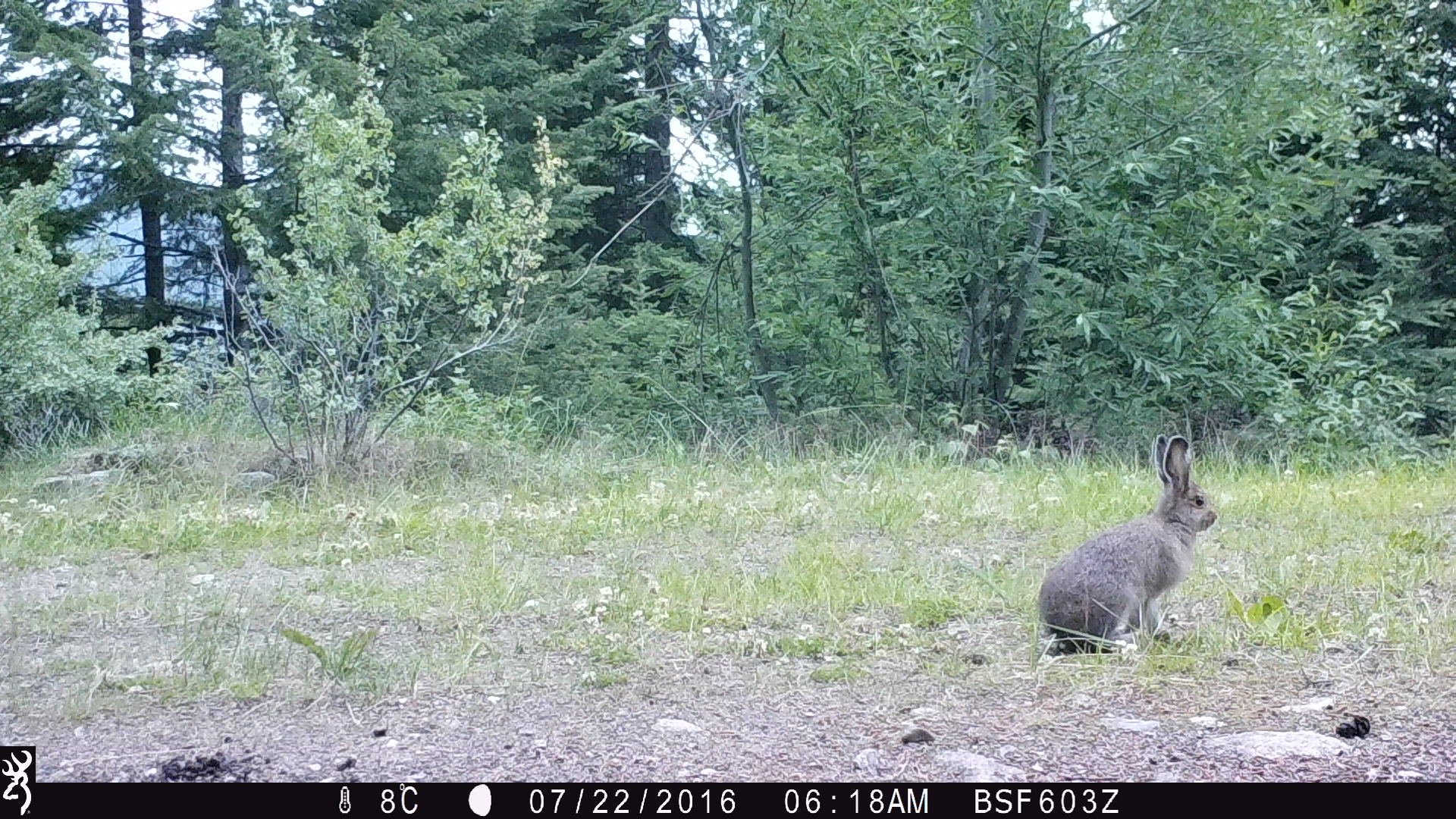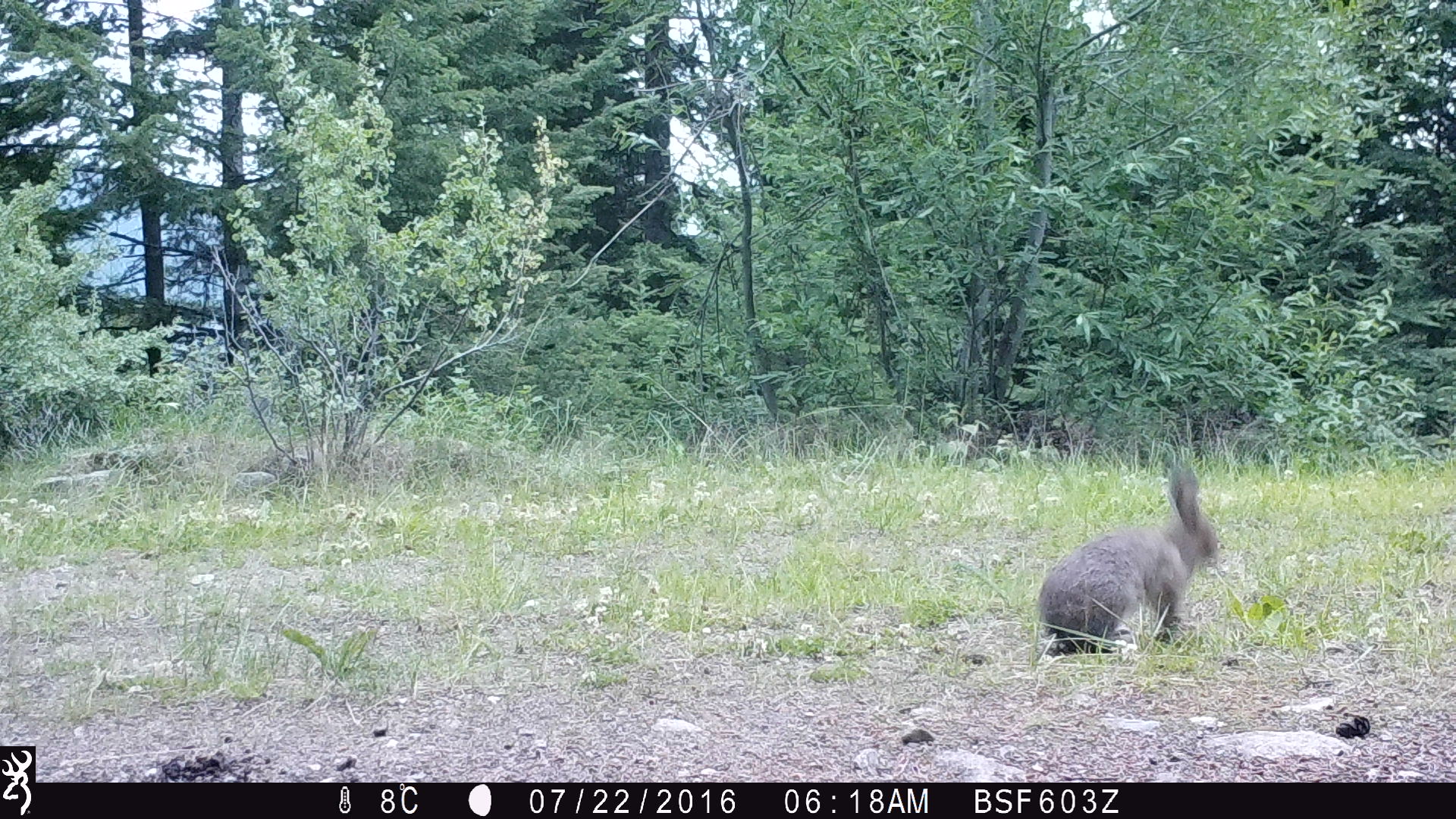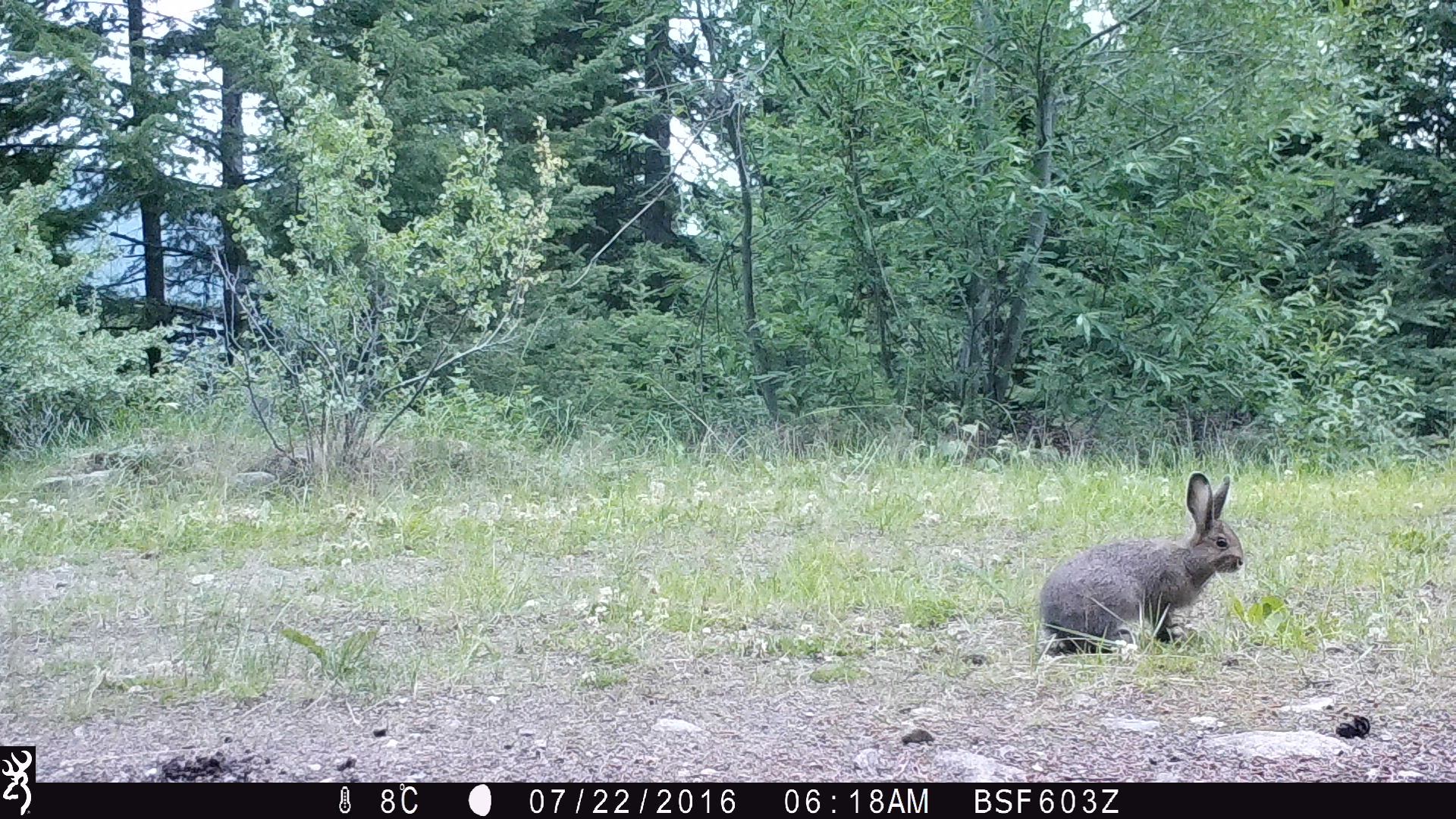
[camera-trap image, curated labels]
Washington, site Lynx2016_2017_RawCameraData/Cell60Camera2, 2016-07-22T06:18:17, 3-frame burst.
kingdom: Animalia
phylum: Chordata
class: Mammalia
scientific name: Mammalia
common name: small mammal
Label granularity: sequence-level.